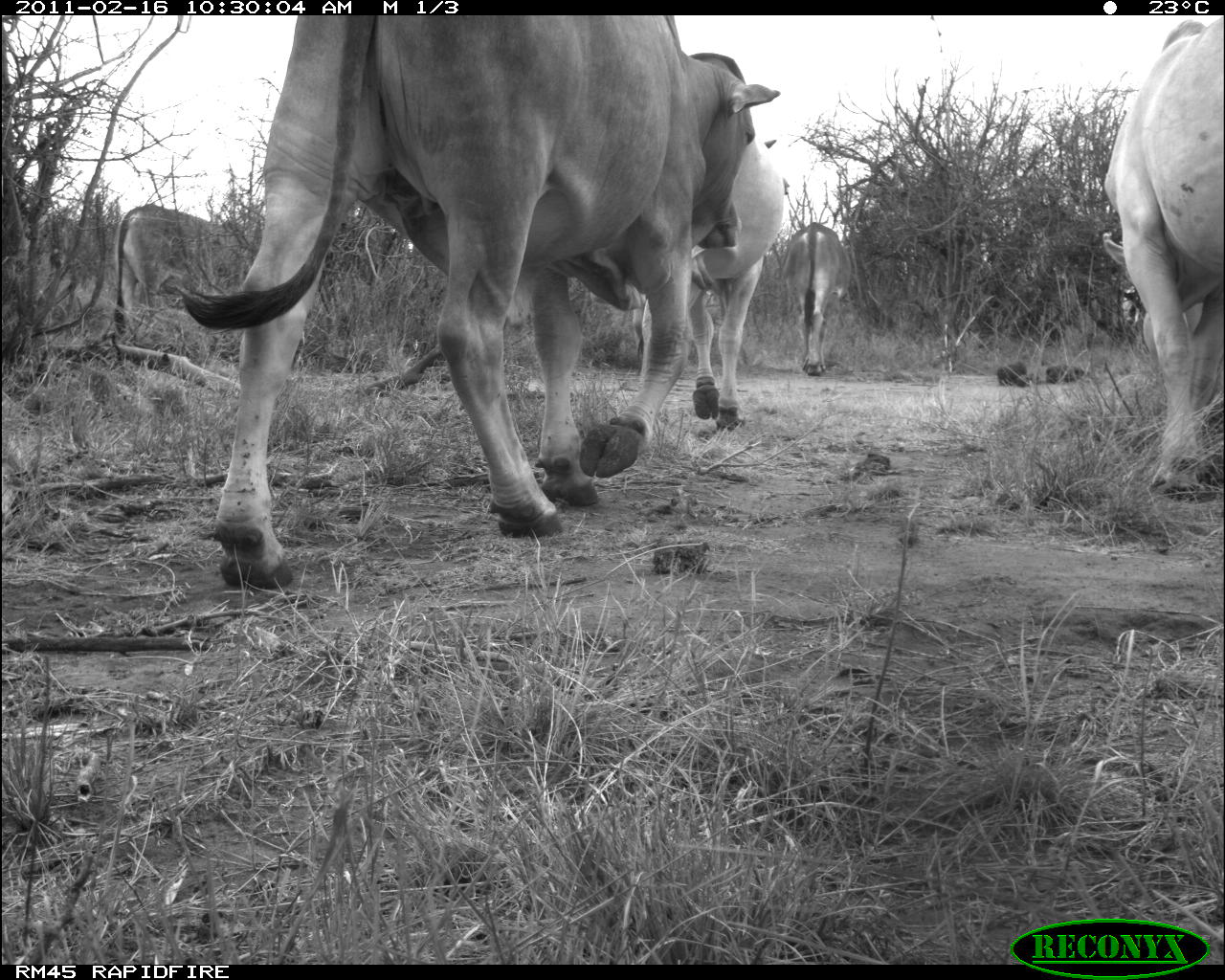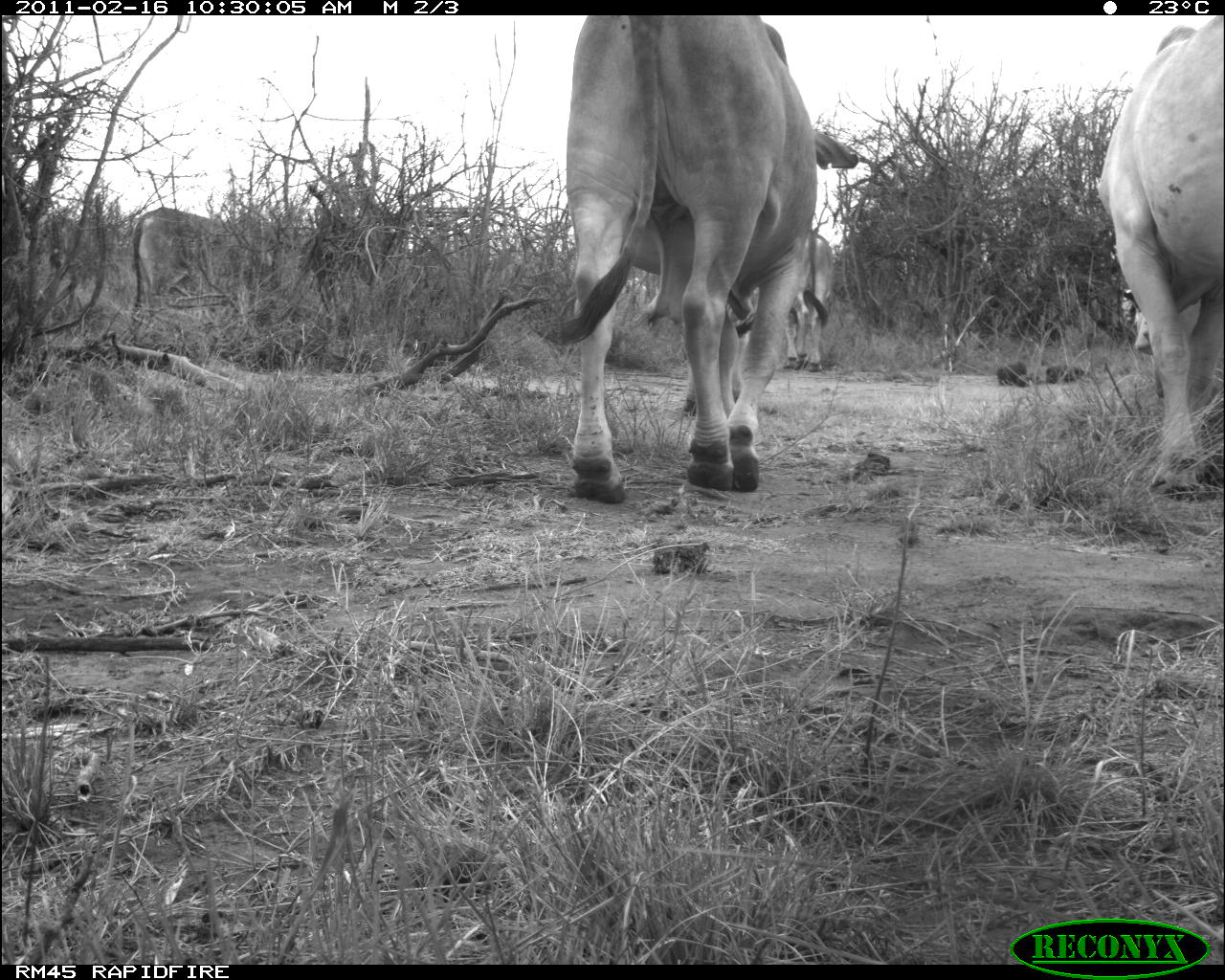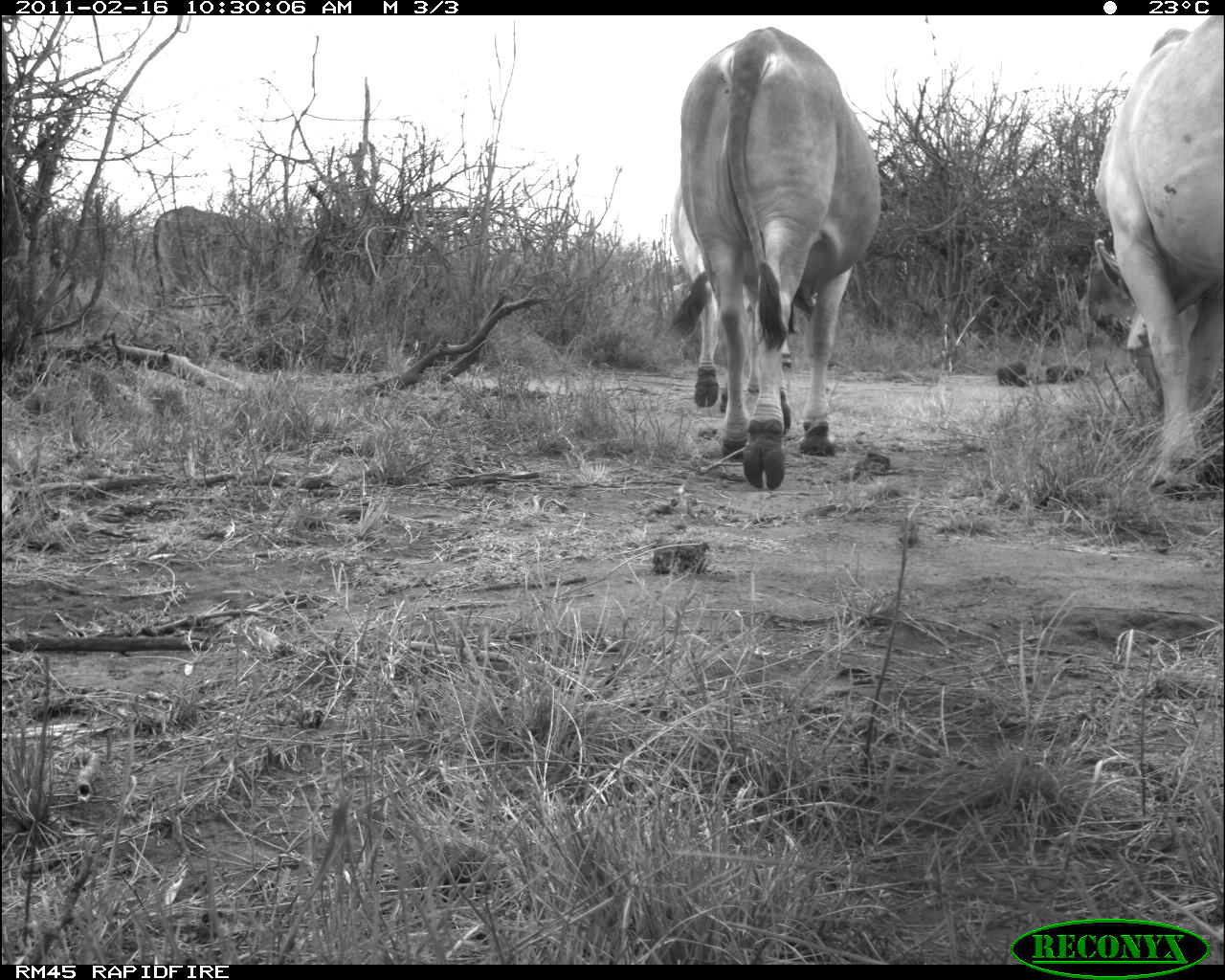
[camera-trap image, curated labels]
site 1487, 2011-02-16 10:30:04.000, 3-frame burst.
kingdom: Animalia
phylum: Chordata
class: Mammalia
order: Artiodactyla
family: Bovidae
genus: Bos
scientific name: Bos taurus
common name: domestic cattle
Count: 5.